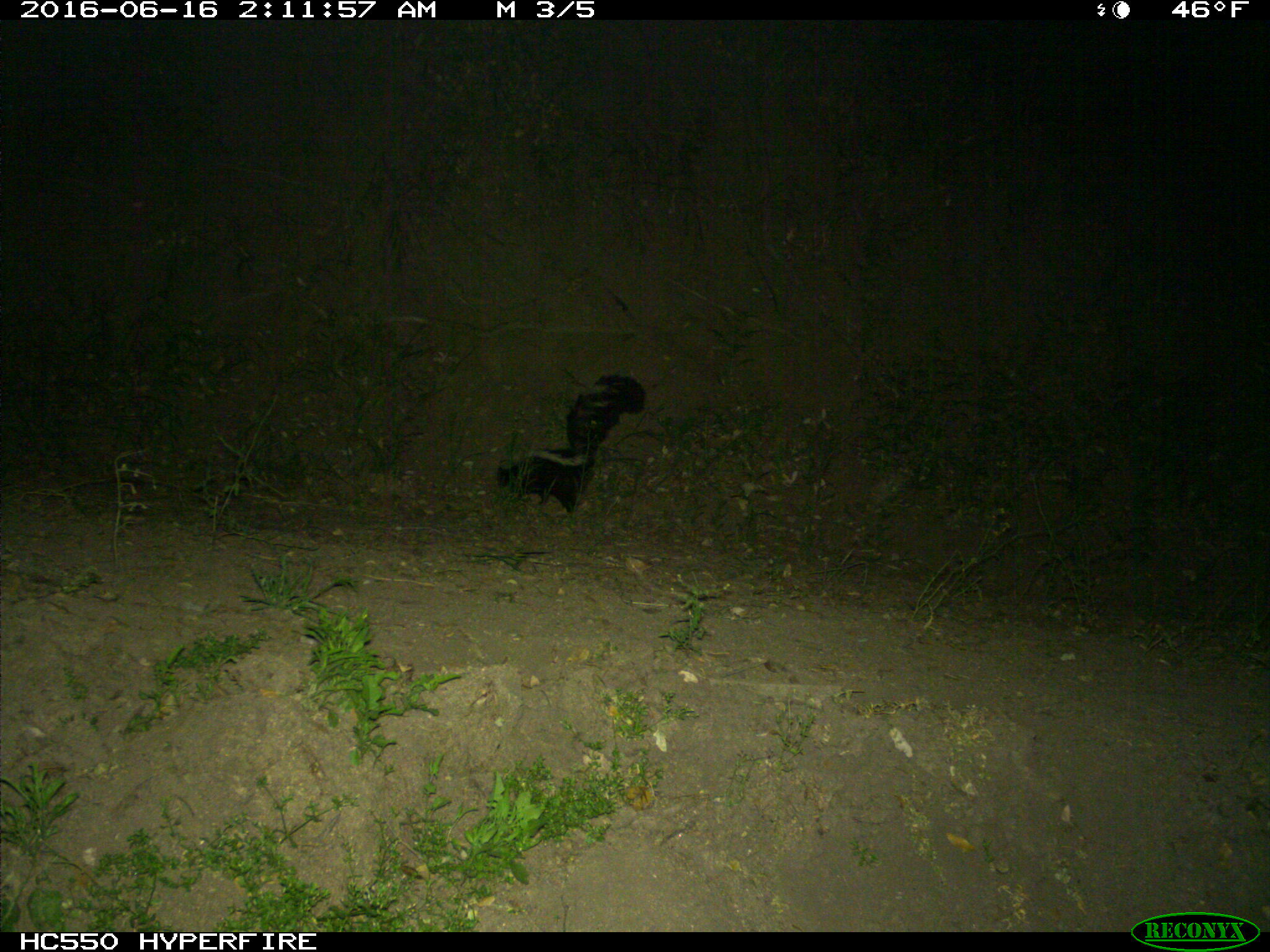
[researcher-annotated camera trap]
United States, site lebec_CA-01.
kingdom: Animalia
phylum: Chordata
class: Mammalia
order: Carnivora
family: Mephitidae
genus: Mephitis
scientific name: Mephitis mephitis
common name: striped skunk